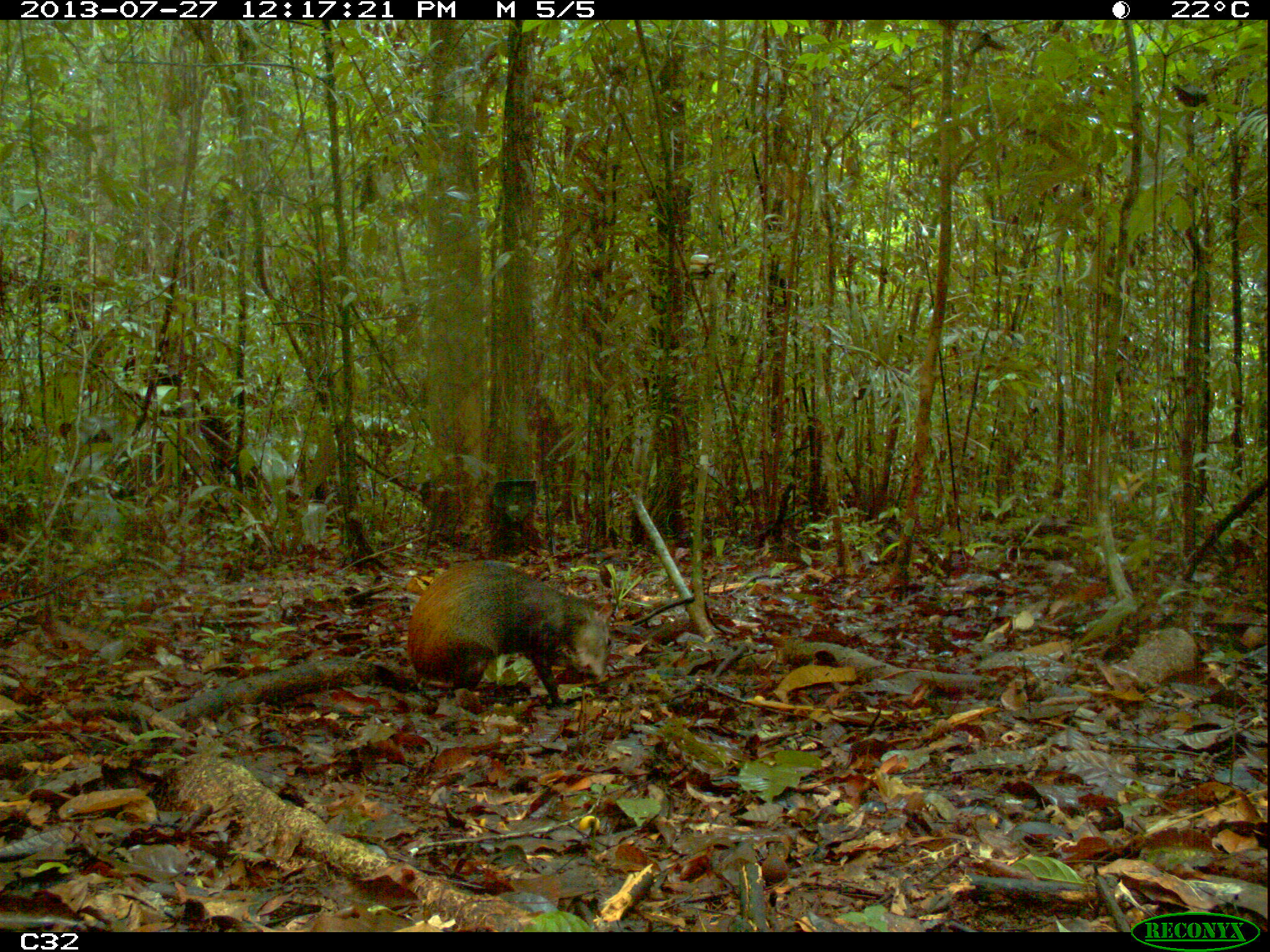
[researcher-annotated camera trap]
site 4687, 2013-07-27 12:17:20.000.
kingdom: Animalia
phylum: Chordata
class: Mammalia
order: Rodentia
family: Dasyproctidae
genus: Dasyprocta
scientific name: Dasyprocta leporina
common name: red-rumped agouti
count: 1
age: adult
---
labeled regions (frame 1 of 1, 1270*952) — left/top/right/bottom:
dasyprocta leporina: 406/560/612/705